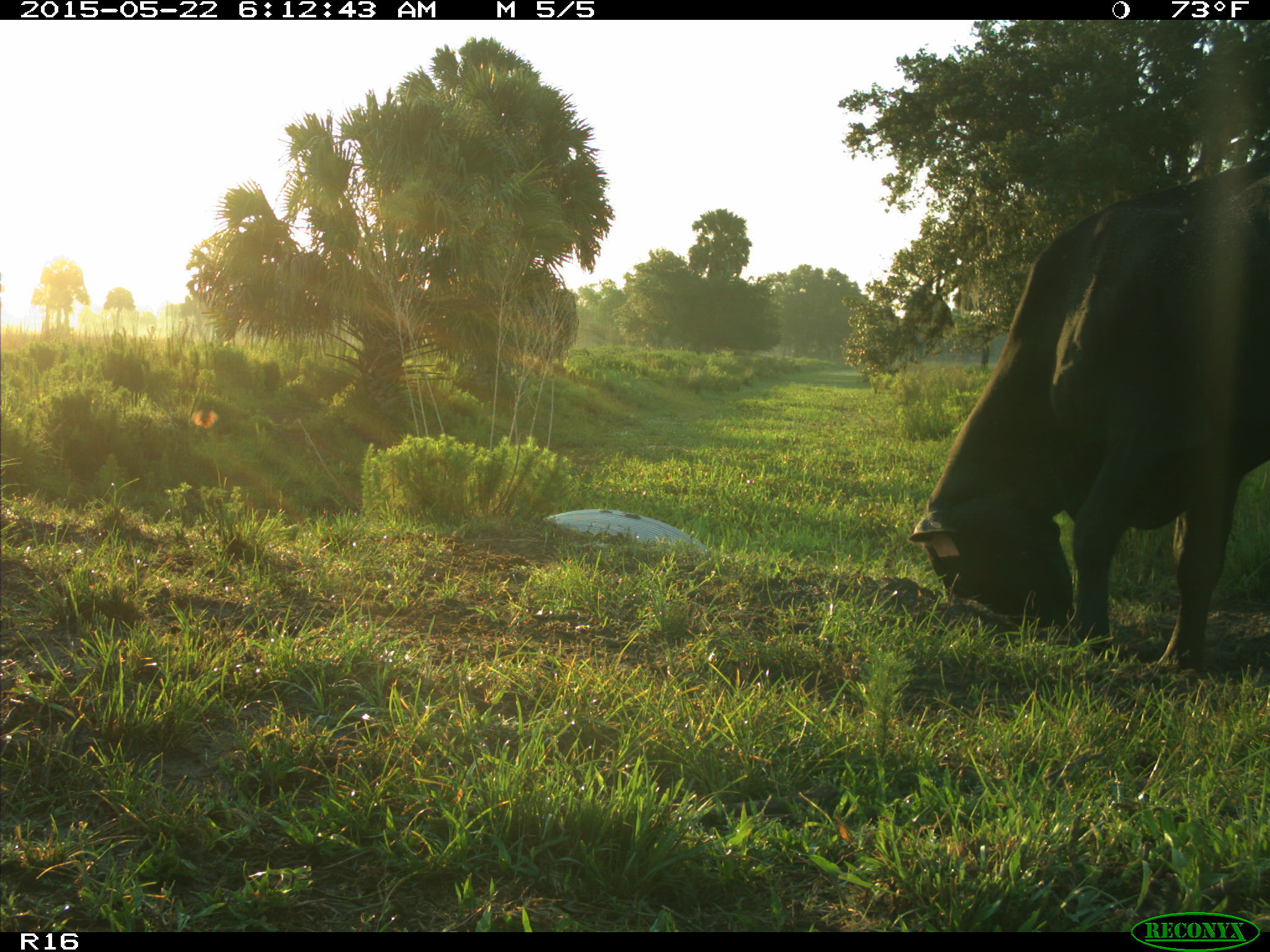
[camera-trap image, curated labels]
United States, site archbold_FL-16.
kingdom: Animalia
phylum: Chordata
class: Mammalia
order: Artiodactyla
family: Bovidae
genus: Bos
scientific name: Bos taurus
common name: domestic cow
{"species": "Bos taurus (domestic cow)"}